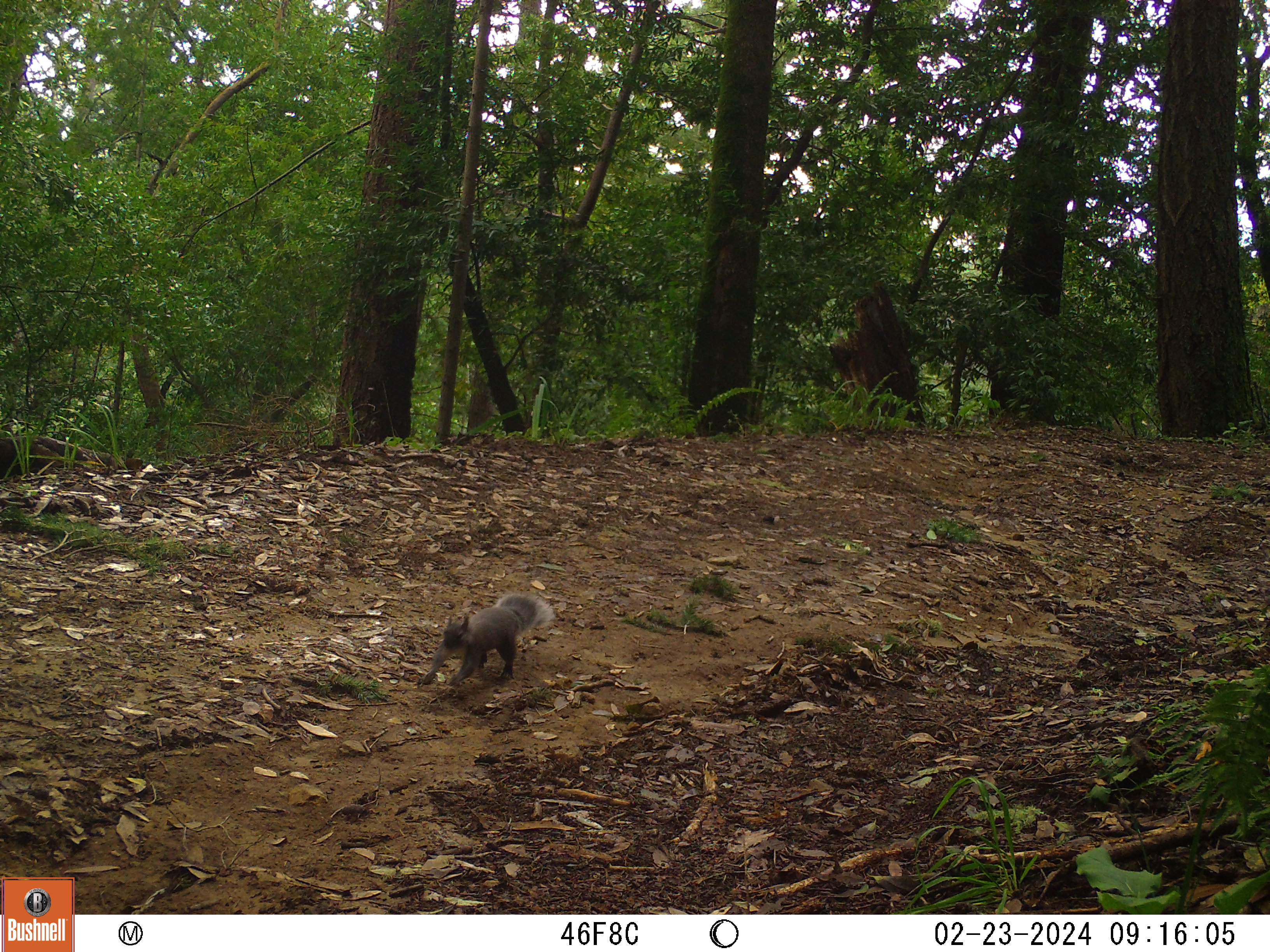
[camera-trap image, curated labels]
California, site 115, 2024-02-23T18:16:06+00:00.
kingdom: Animalia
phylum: Chordata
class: Mammalia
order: Rodentia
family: Sciuridae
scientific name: Sciuridae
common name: squirrel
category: unknown squirrel